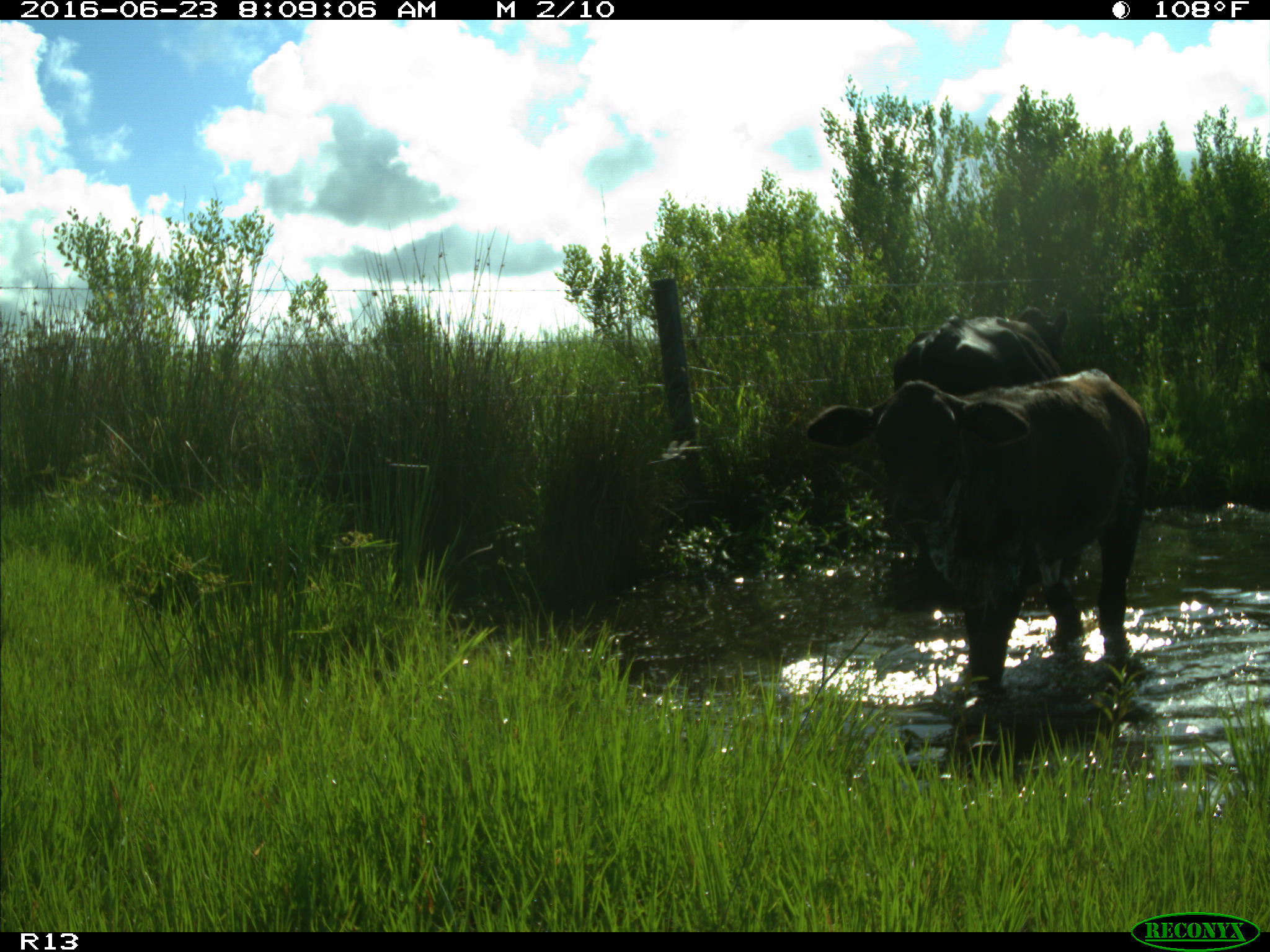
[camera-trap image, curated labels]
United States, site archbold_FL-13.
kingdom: Animalia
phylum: Chordata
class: Mammalia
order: Artiodactyla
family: Bovidae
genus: Bos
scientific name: Bos taurus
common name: domestic cow